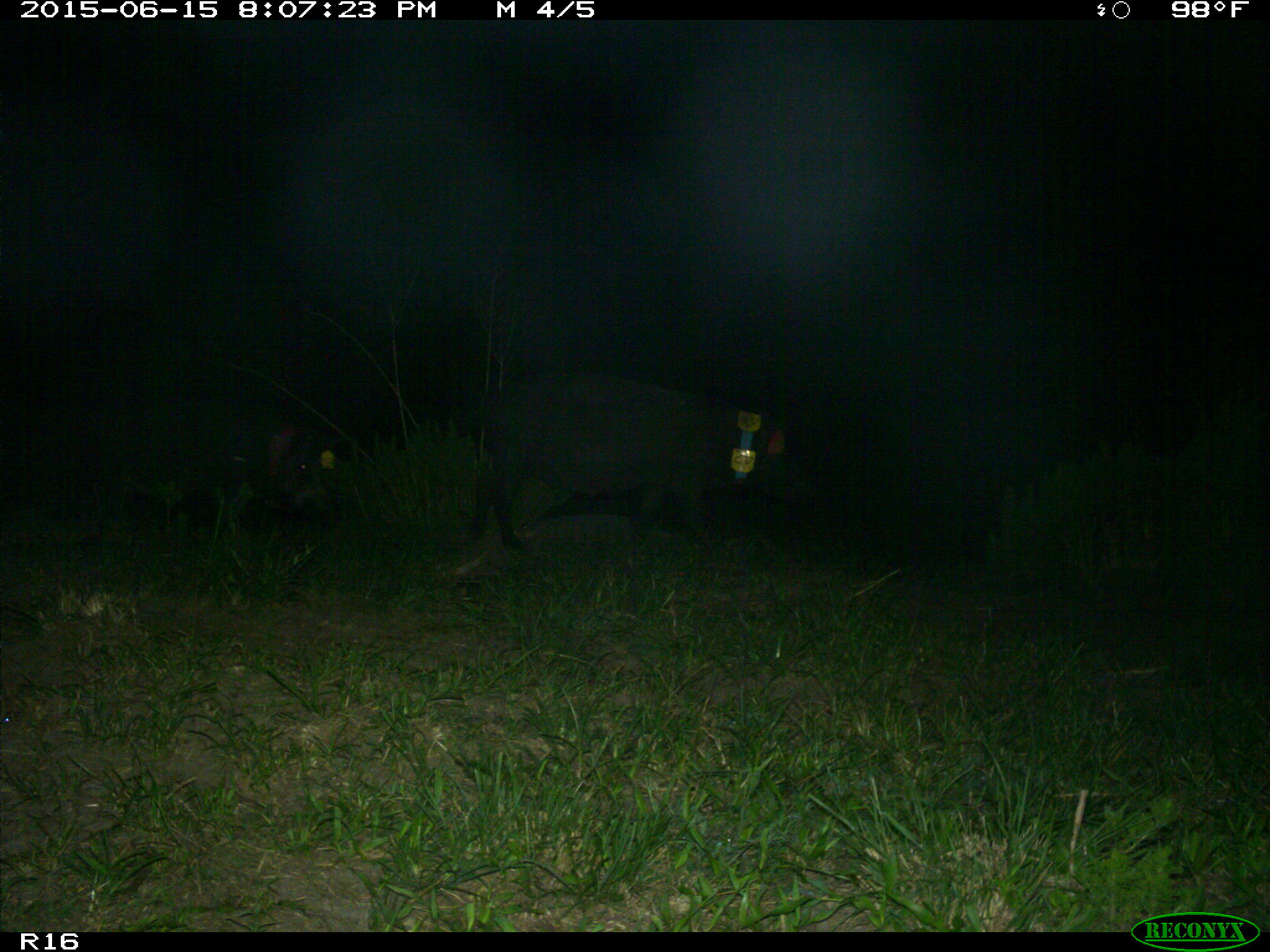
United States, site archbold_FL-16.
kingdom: Animalia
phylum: Chordata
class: Mammalia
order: Artiodactyla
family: Suidae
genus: Sus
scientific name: Sus scrofa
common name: wild boar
Sus scrofa (wild boar).